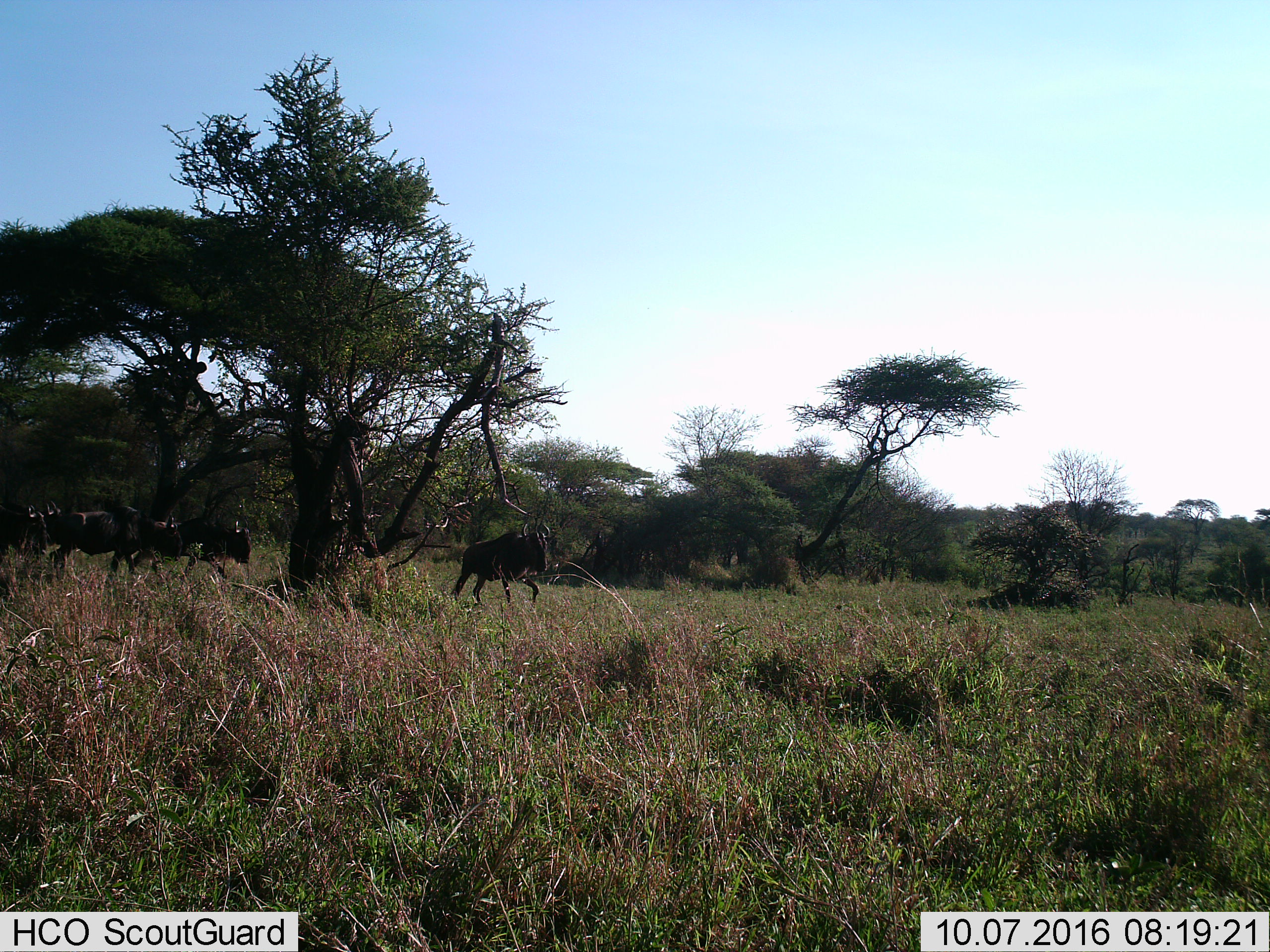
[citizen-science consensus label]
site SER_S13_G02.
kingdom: Animalia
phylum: Chordata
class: Mammalia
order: Artiodactyla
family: Bovidae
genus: Connochaetes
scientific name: Connochaetes taurinus taurinus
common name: blue wildebeest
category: wildebeestblue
Wildebeestblue (blue wildebeest) (Connochaetes taurinus taurinus), count 5. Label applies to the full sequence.